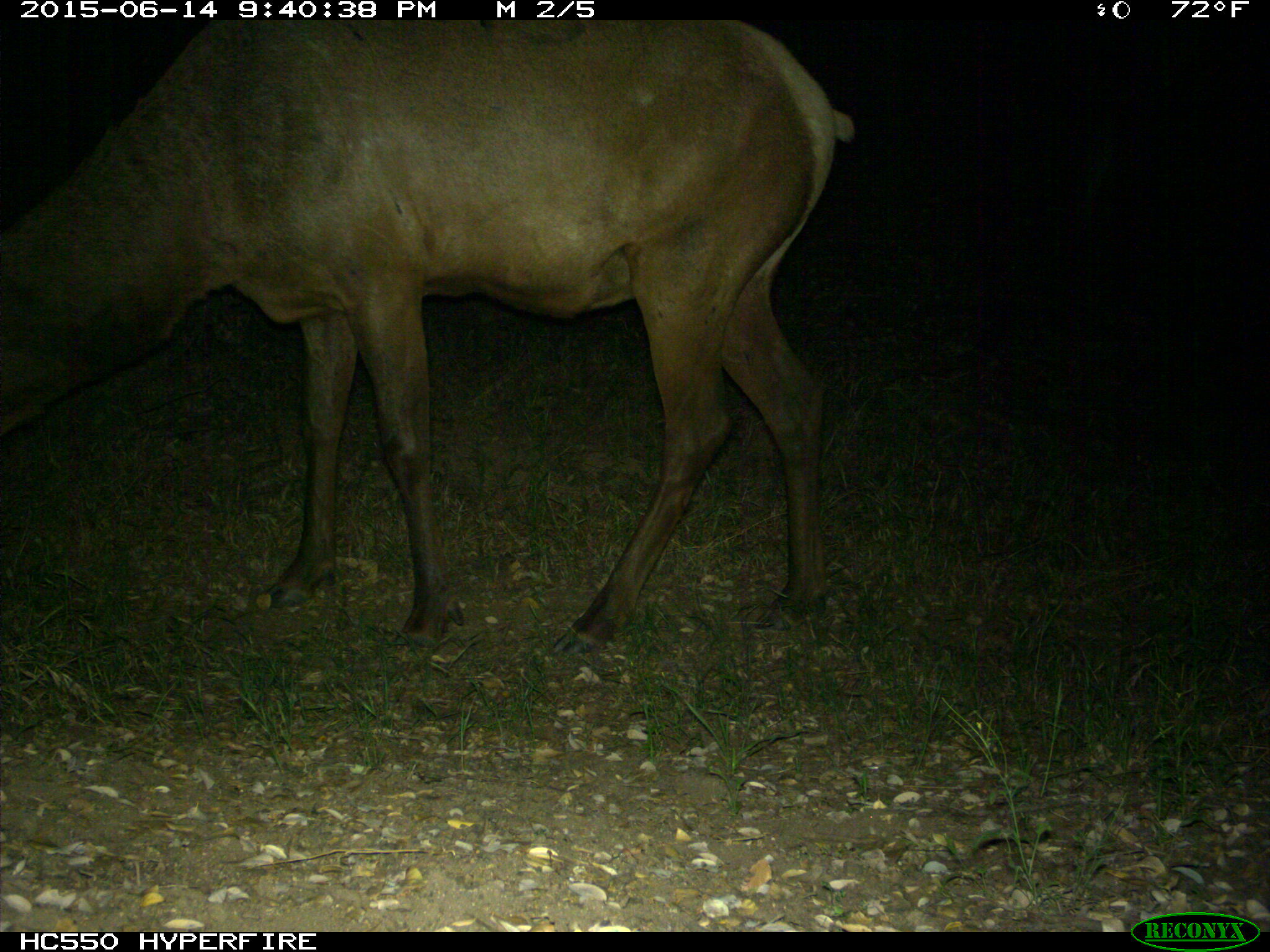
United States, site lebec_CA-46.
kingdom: Animalia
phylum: Chordata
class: Mammalia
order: Artiodactyla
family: Cervidae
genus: Cervus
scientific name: Cervus canadensis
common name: elk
Cervus canadensis (elk).